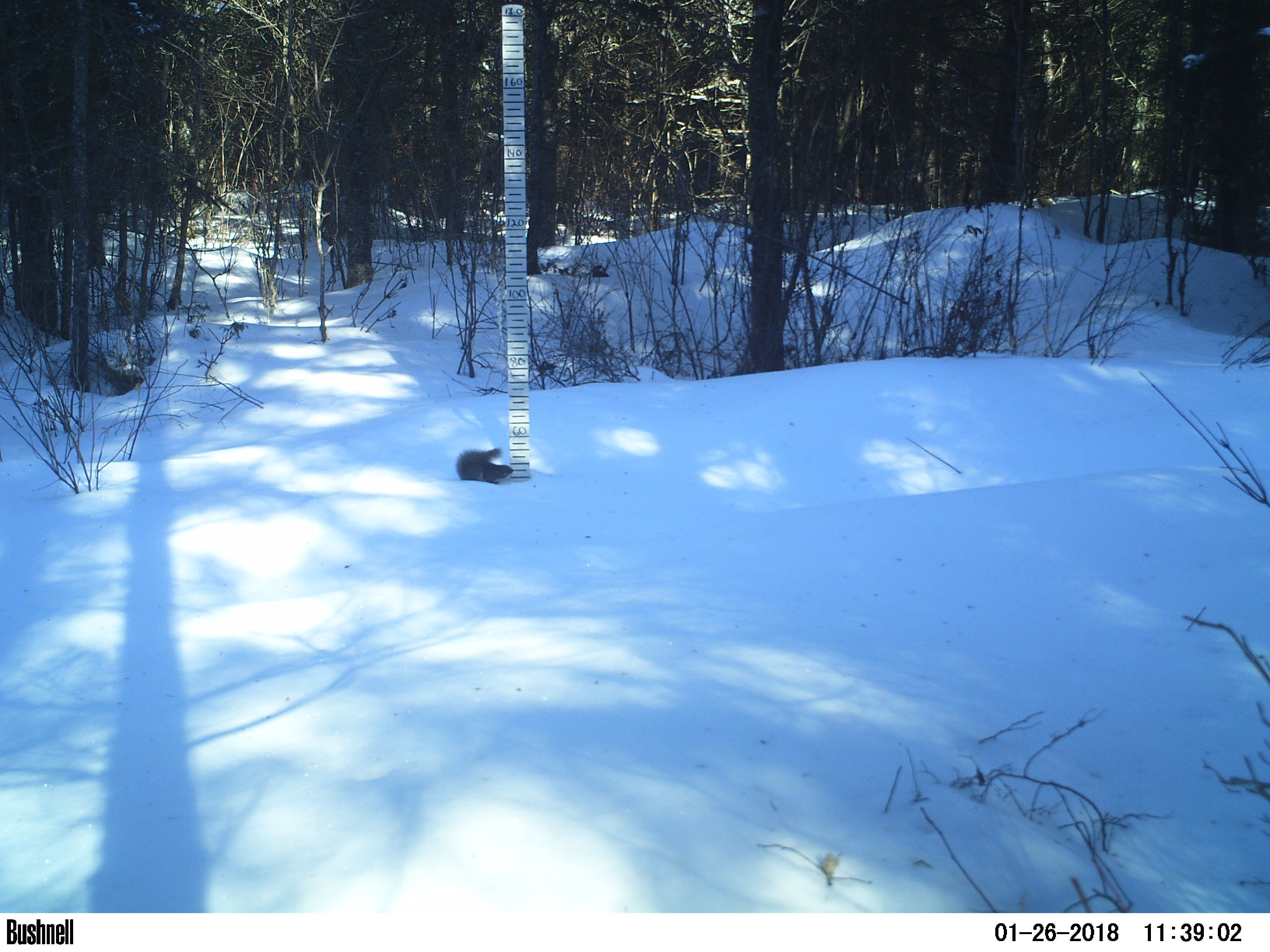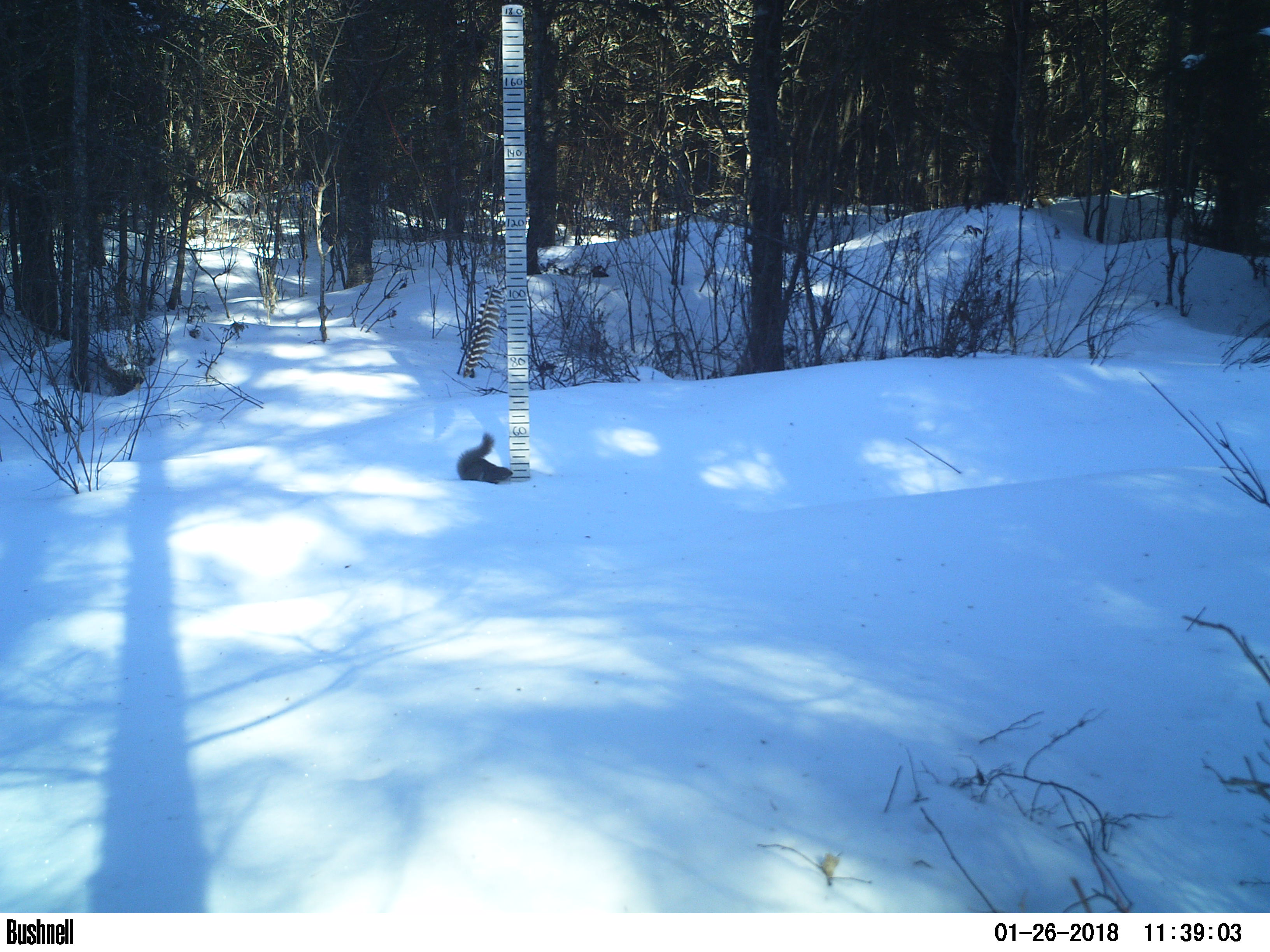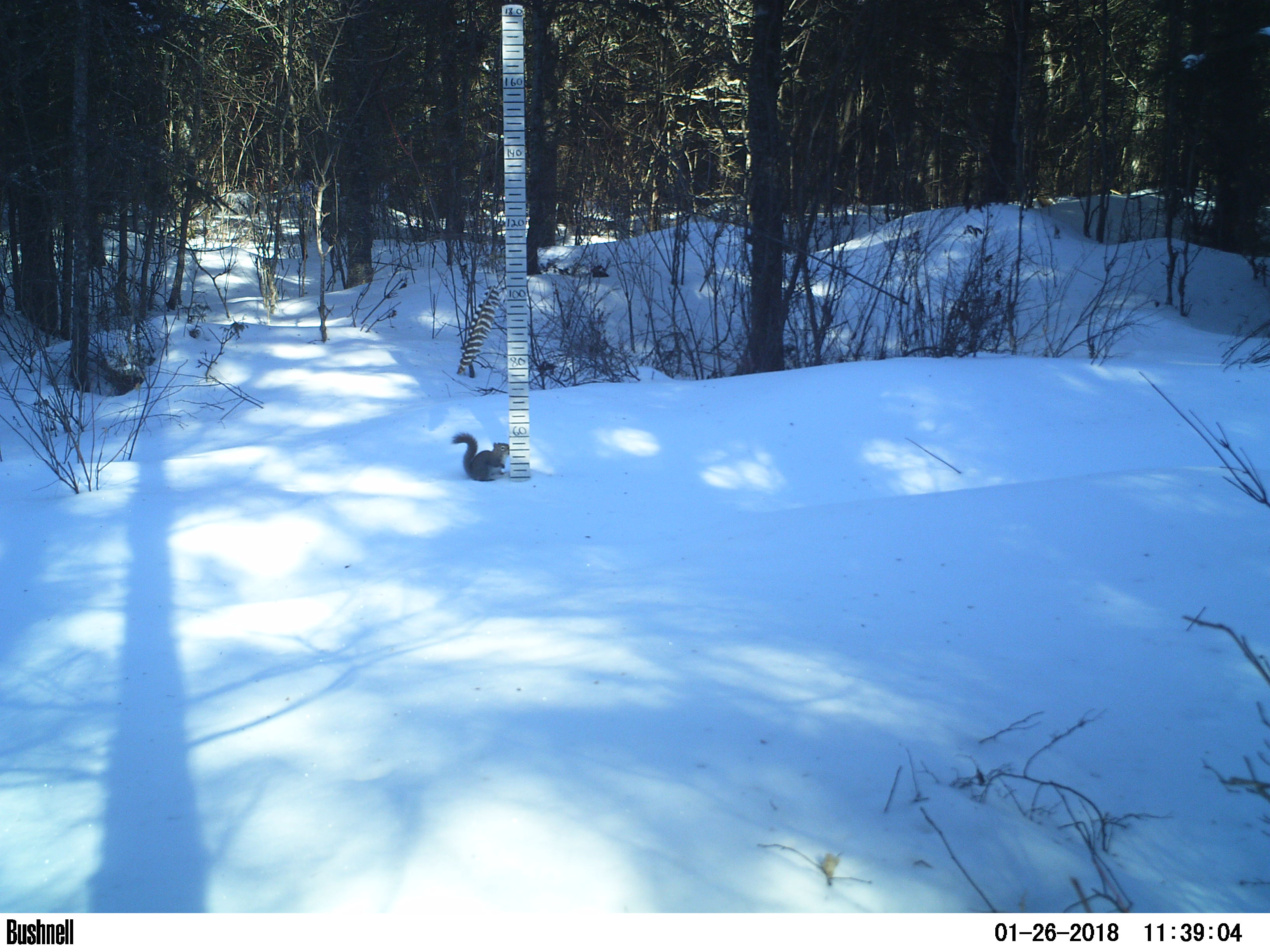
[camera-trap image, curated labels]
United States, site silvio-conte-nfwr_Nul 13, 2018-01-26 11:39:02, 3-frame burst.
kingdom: Animalia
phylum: Chordata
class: Mammalia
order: Rodentia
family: Sciuridae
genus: Tamiasciurus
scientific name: Tamiasciurus hudsonicus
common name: red squirrel